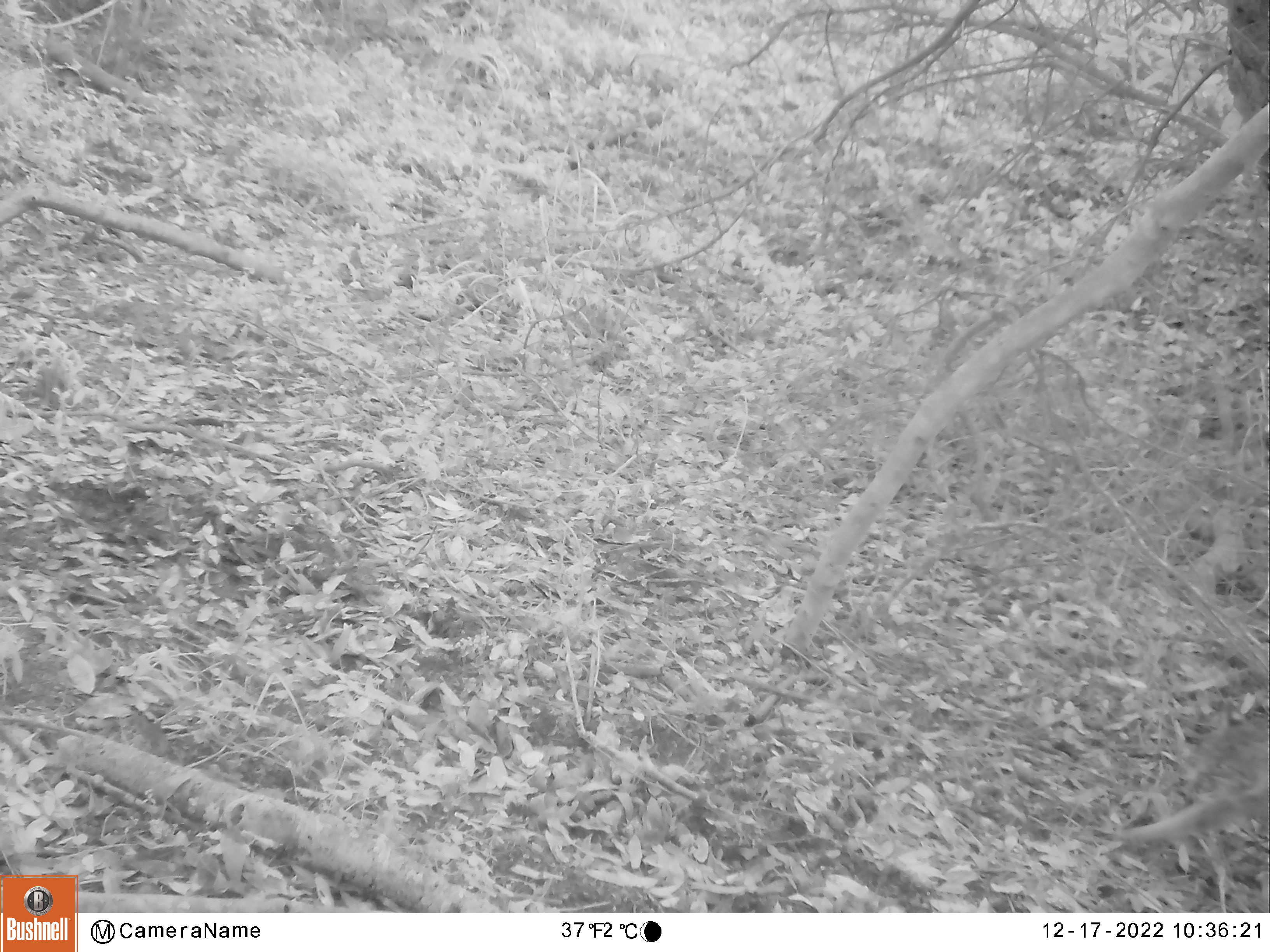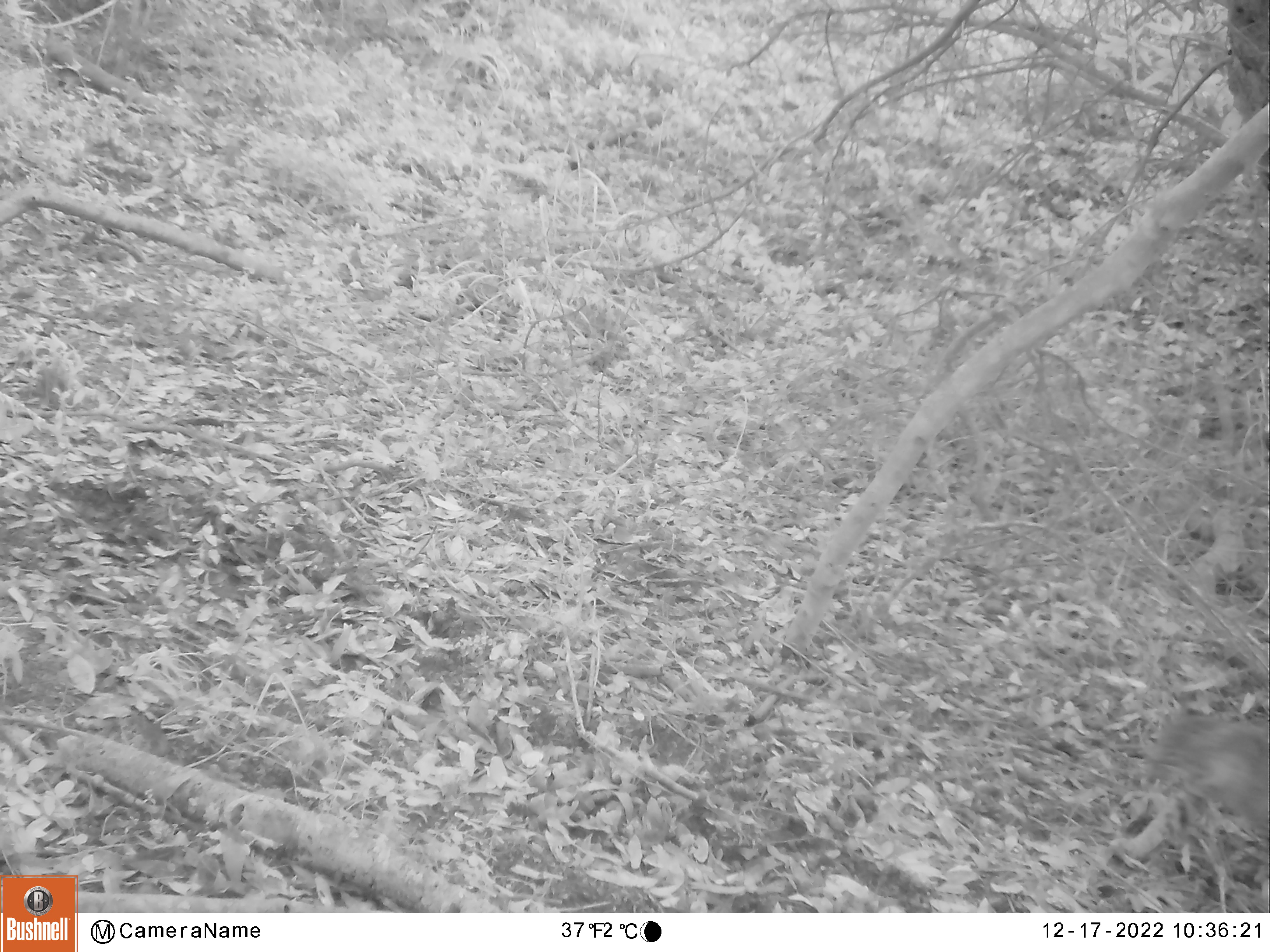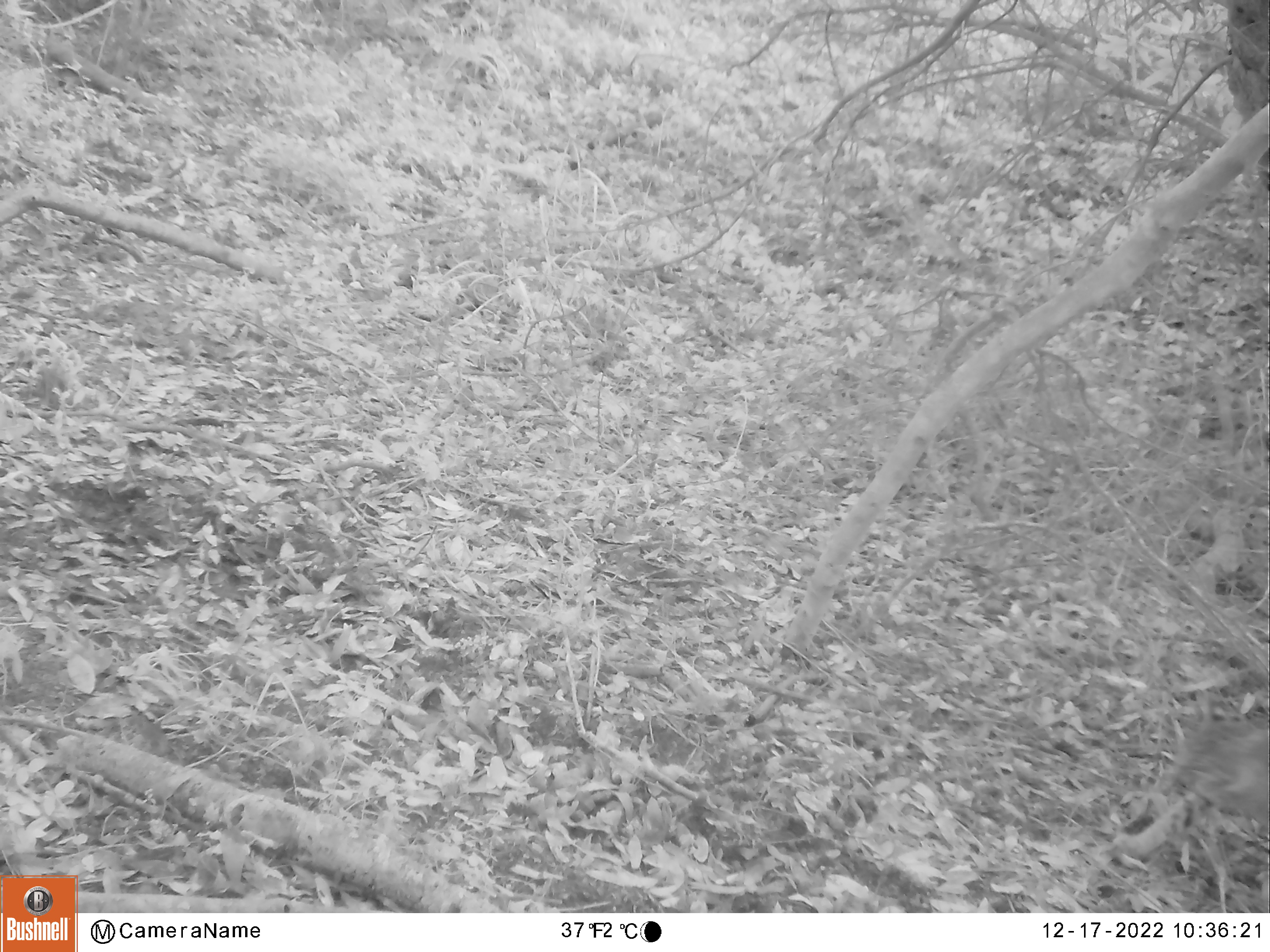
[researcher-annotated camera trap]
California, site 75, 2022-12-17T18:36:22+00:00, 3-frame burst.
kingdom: Animalia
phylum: Chordata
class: Mammalia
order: Carnivora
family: Felidae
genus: Lynx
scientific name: Lynx rufus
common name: bobcat